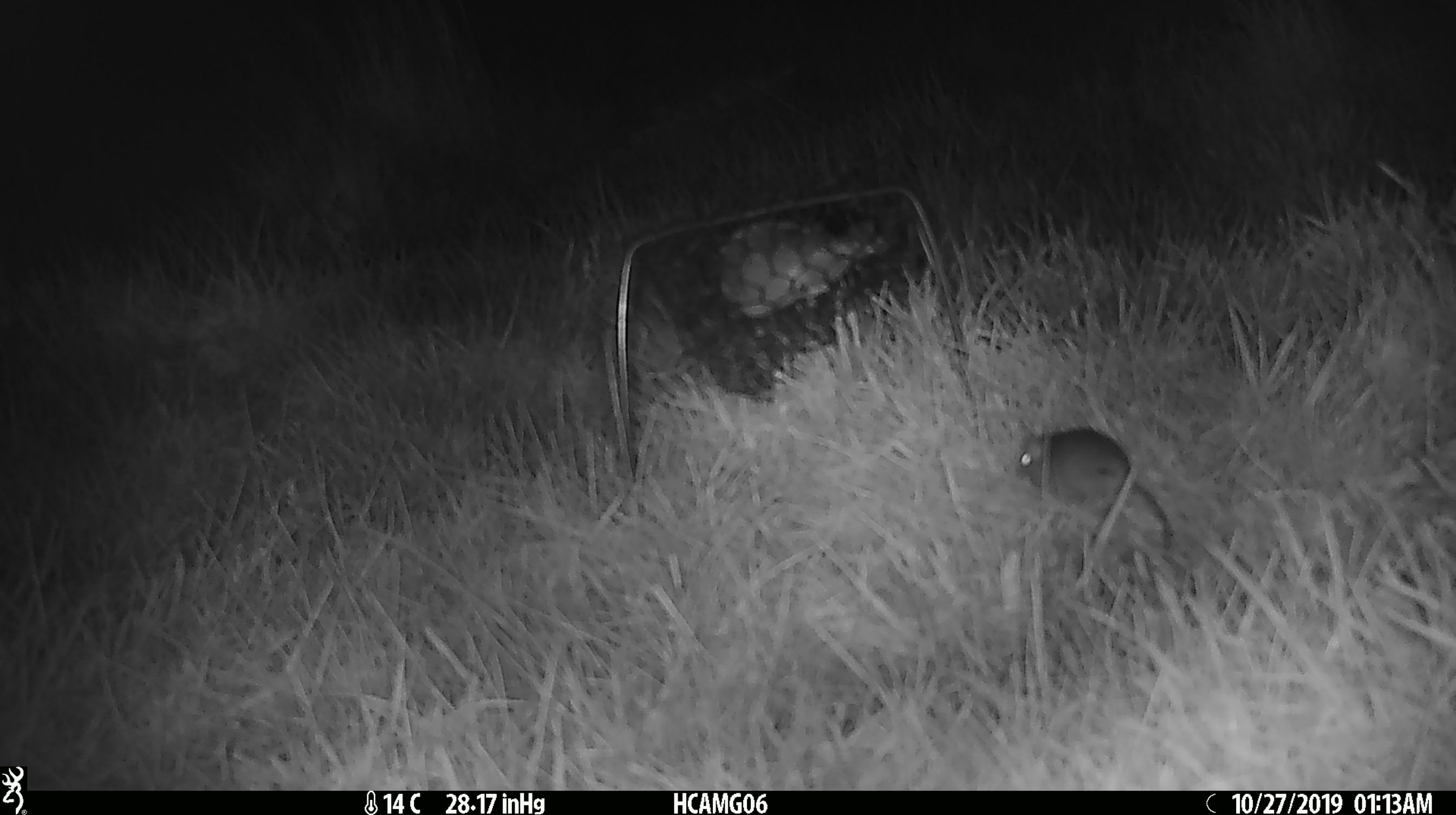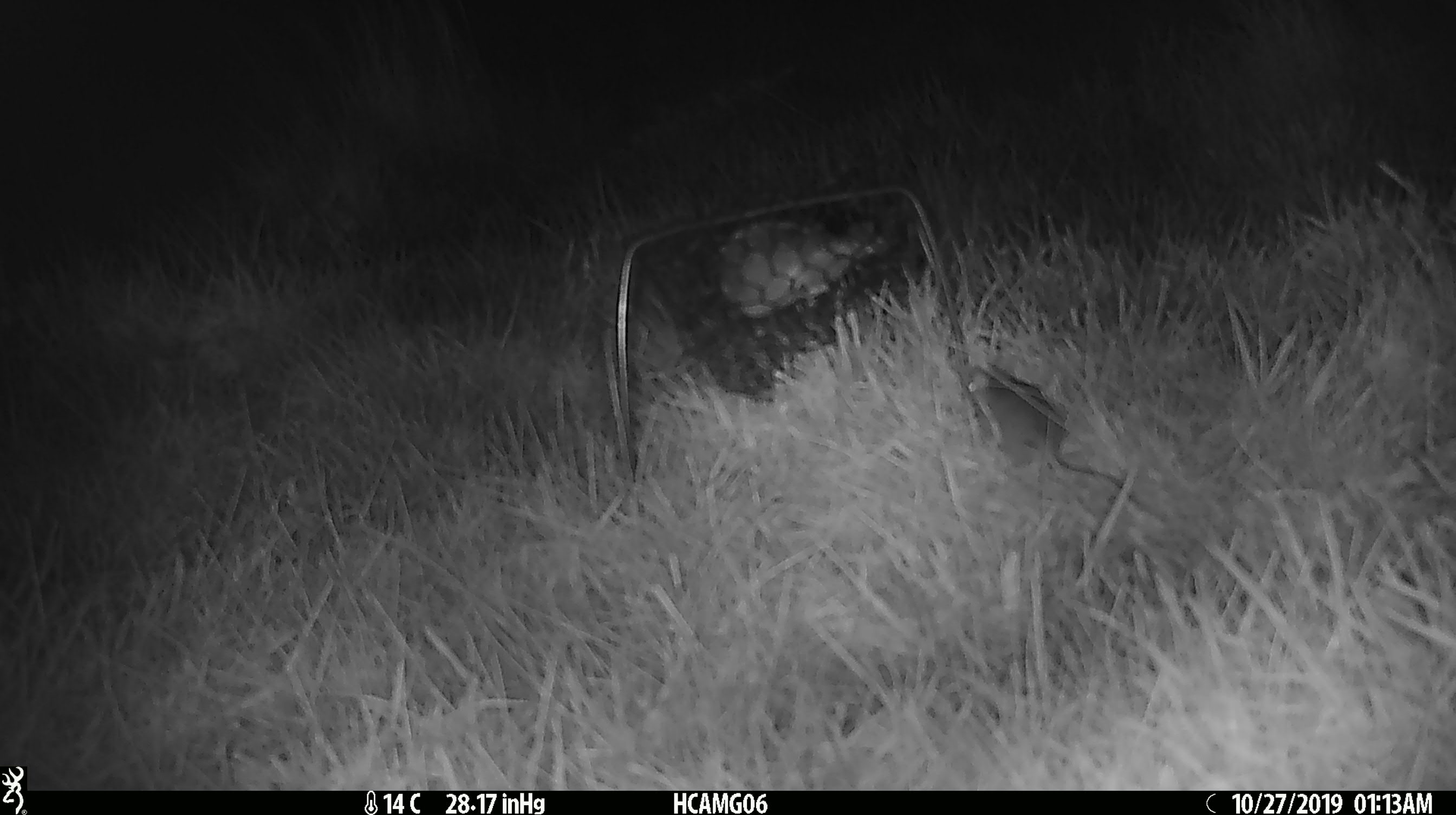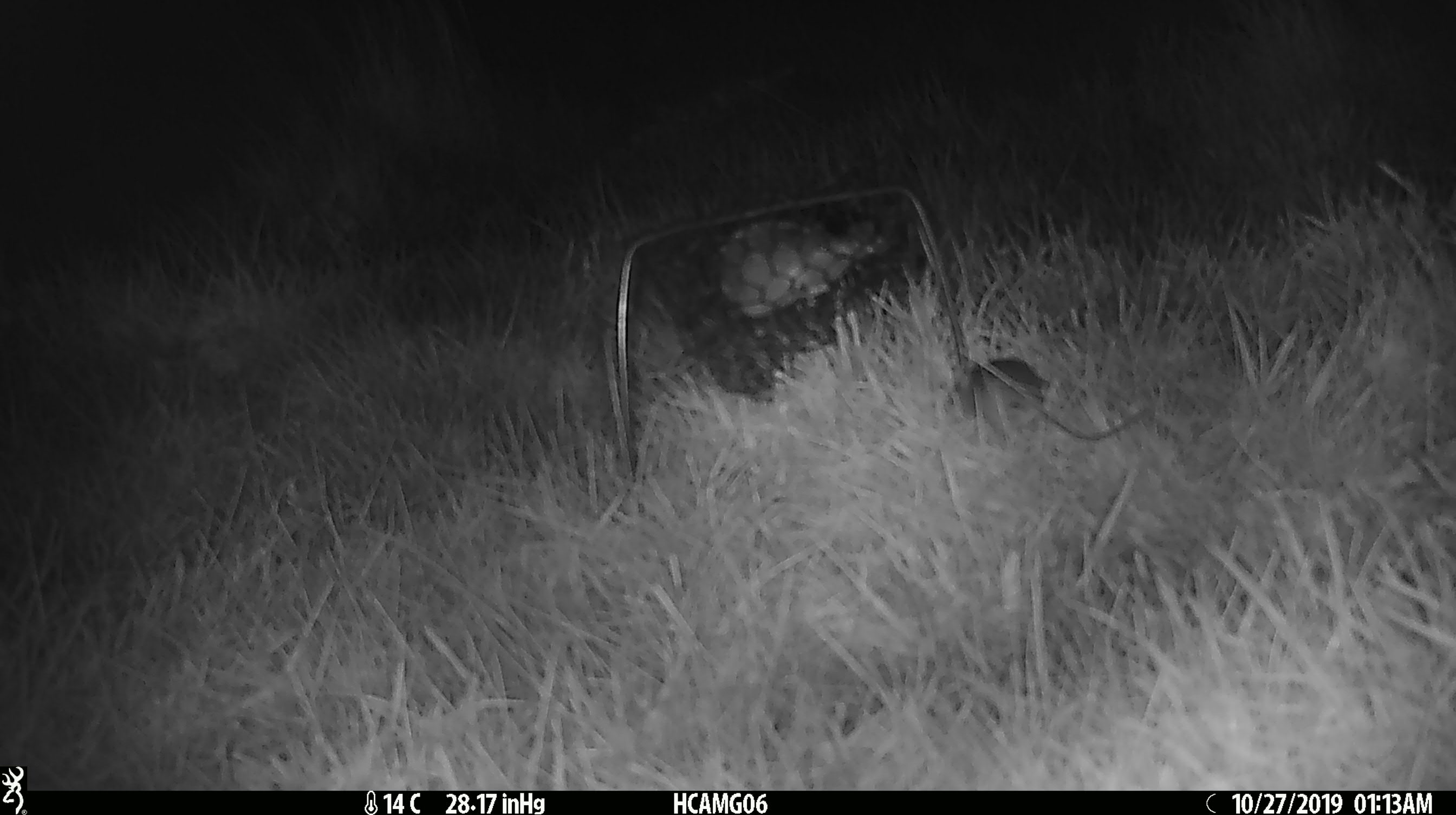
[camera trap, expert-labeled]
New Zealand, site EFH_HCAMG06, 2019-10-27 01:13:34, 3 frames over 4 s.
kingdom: Animalia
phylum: Chordata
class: Mammalia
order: Rodentia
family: Muridae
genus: Mus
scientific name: Mus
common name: mouse